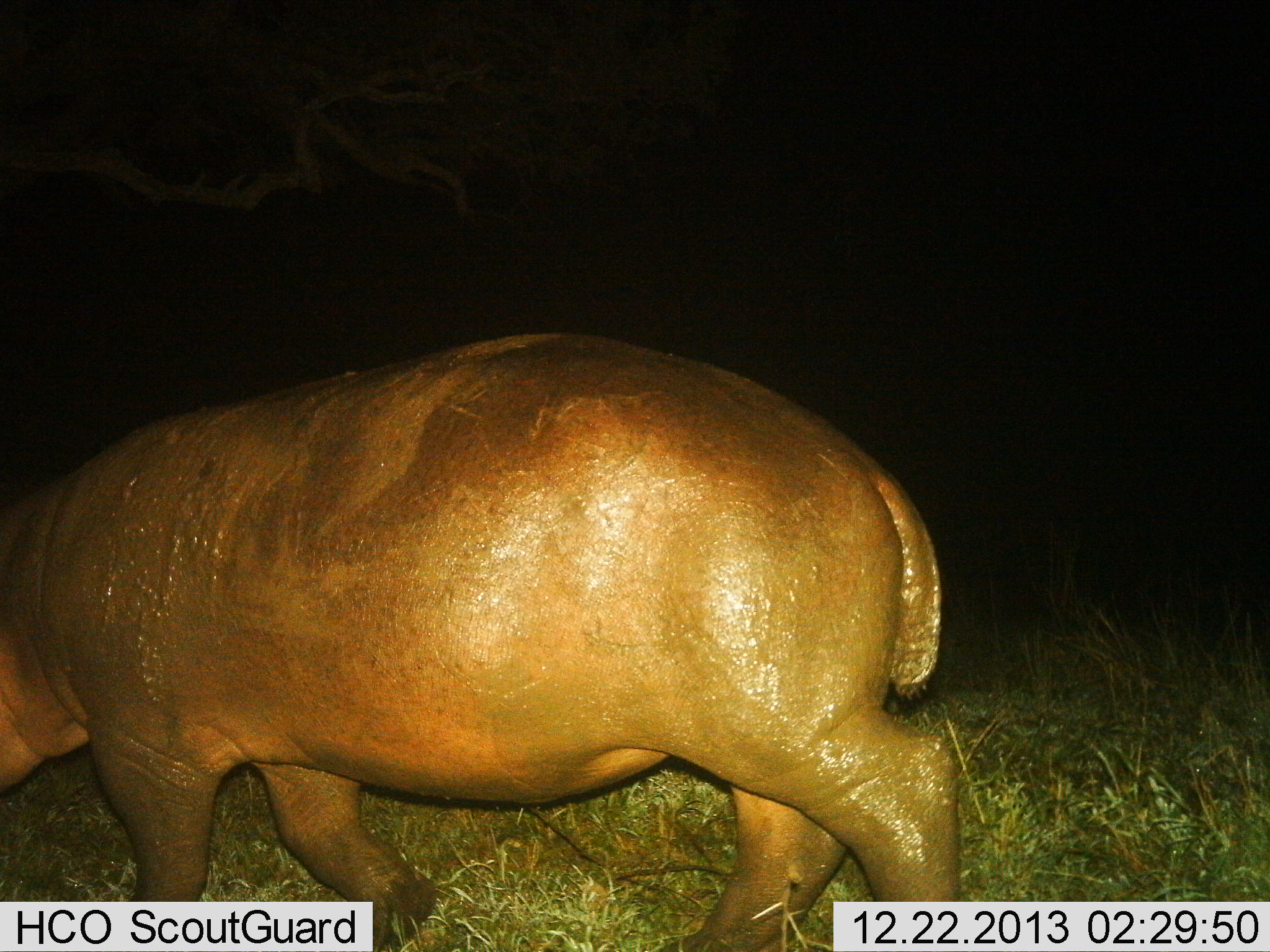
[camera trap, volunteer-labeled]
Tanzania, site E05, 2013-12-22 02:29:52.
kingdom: Animalia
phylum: Chordata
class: Mammalia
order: Artiodactyla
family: Hippopotamidae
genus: Hippopotamus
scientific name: Hippopotamus amphibius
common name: hippopotamus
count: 1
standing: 20%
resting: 0%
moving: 70%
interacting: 0%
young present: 0%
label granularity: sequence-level